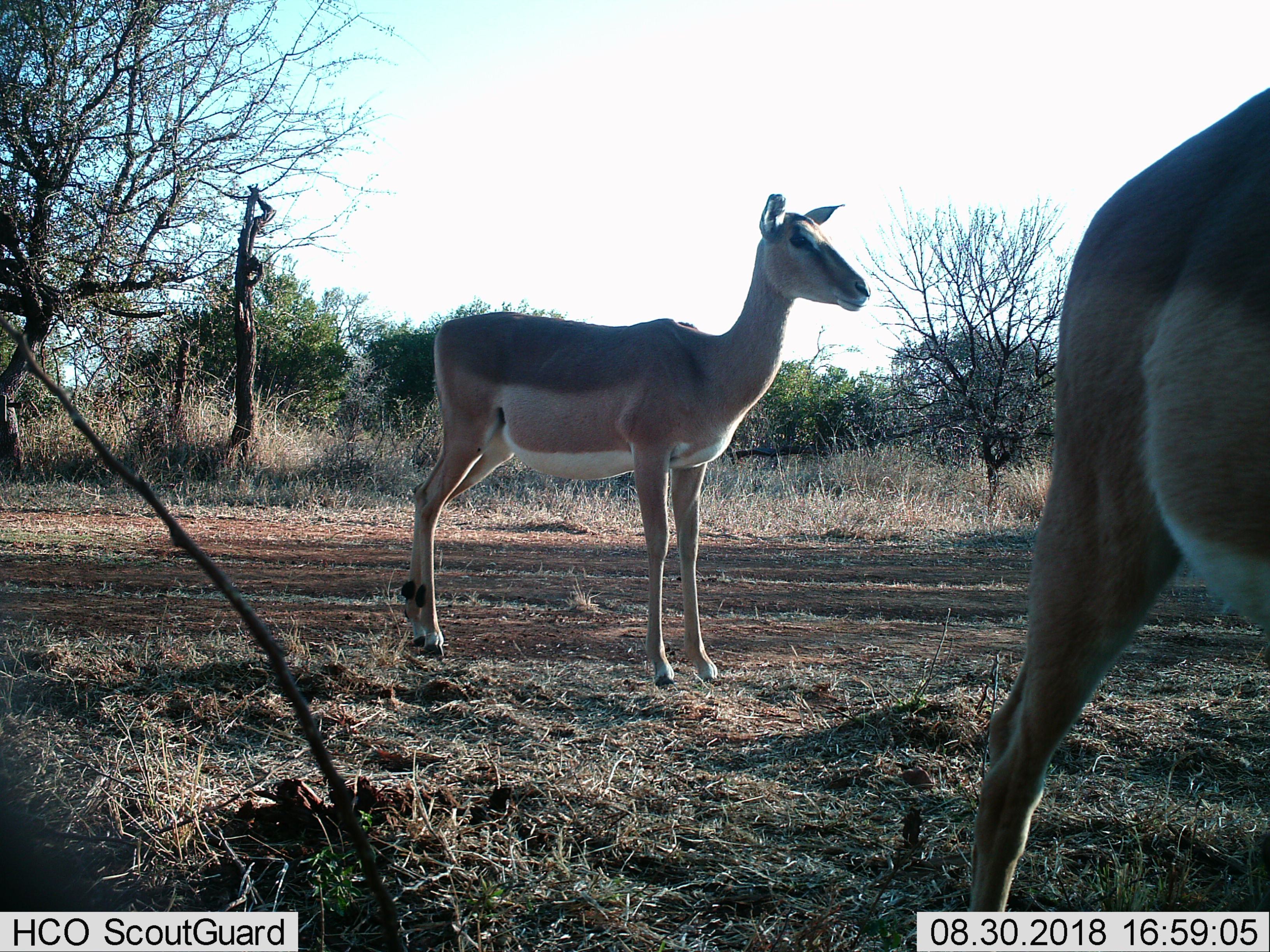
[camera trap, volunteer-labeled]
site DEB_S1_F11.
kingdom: Animalia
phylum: Chordata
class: Mammalia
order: Artiodactyla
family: Bovidae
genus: Aepyceros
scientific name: Aepyceros melampus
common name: impala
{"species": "impala (Aepyceros melampus)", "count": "2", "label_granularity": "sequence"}